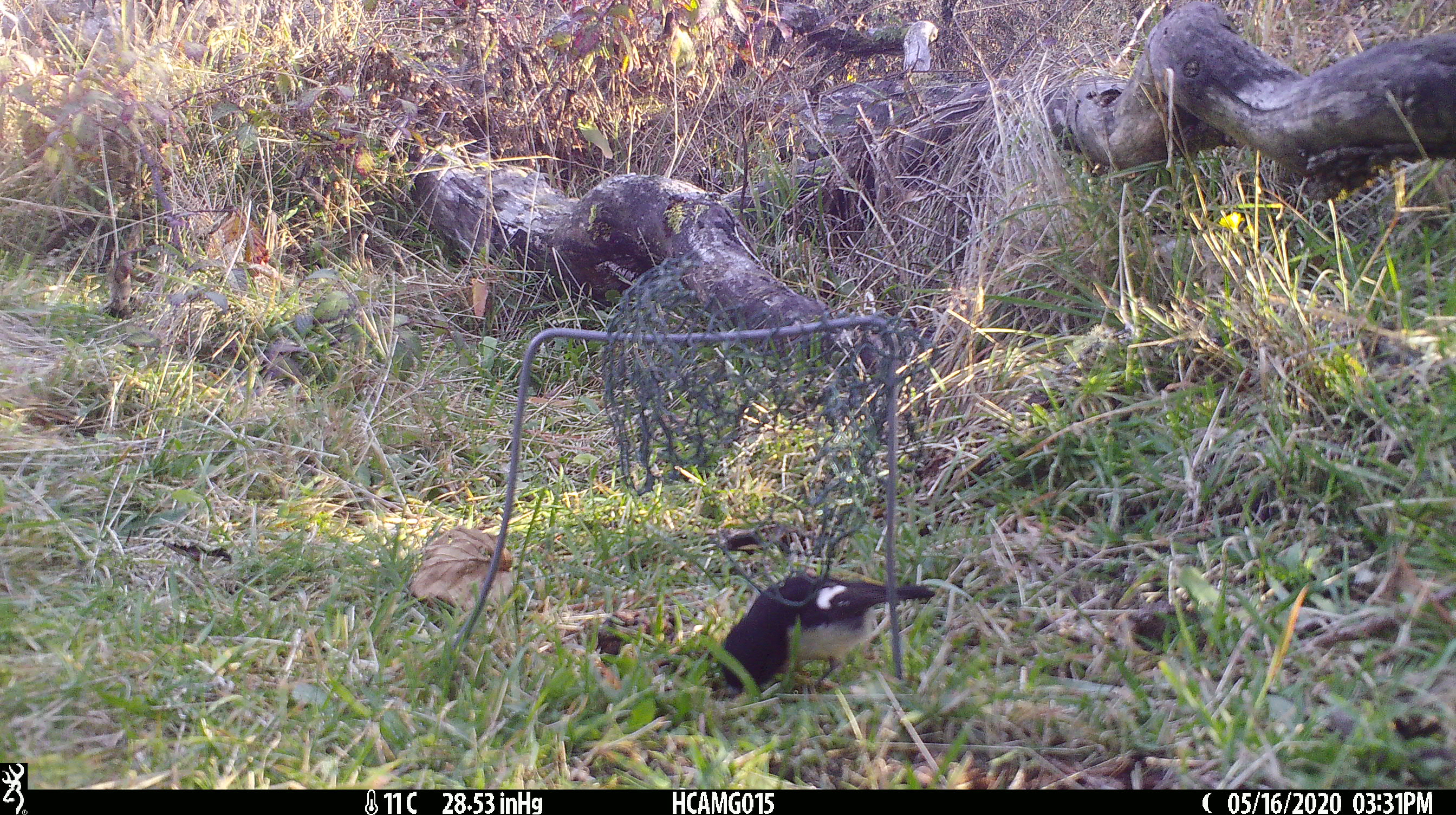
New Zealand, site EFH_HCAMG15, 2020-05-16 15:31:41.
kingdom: Animalia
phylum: Chordata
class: Aves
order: Passeriformes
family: Petroicidae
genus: Petroica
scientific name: Petroica macrocephala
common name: tomtit